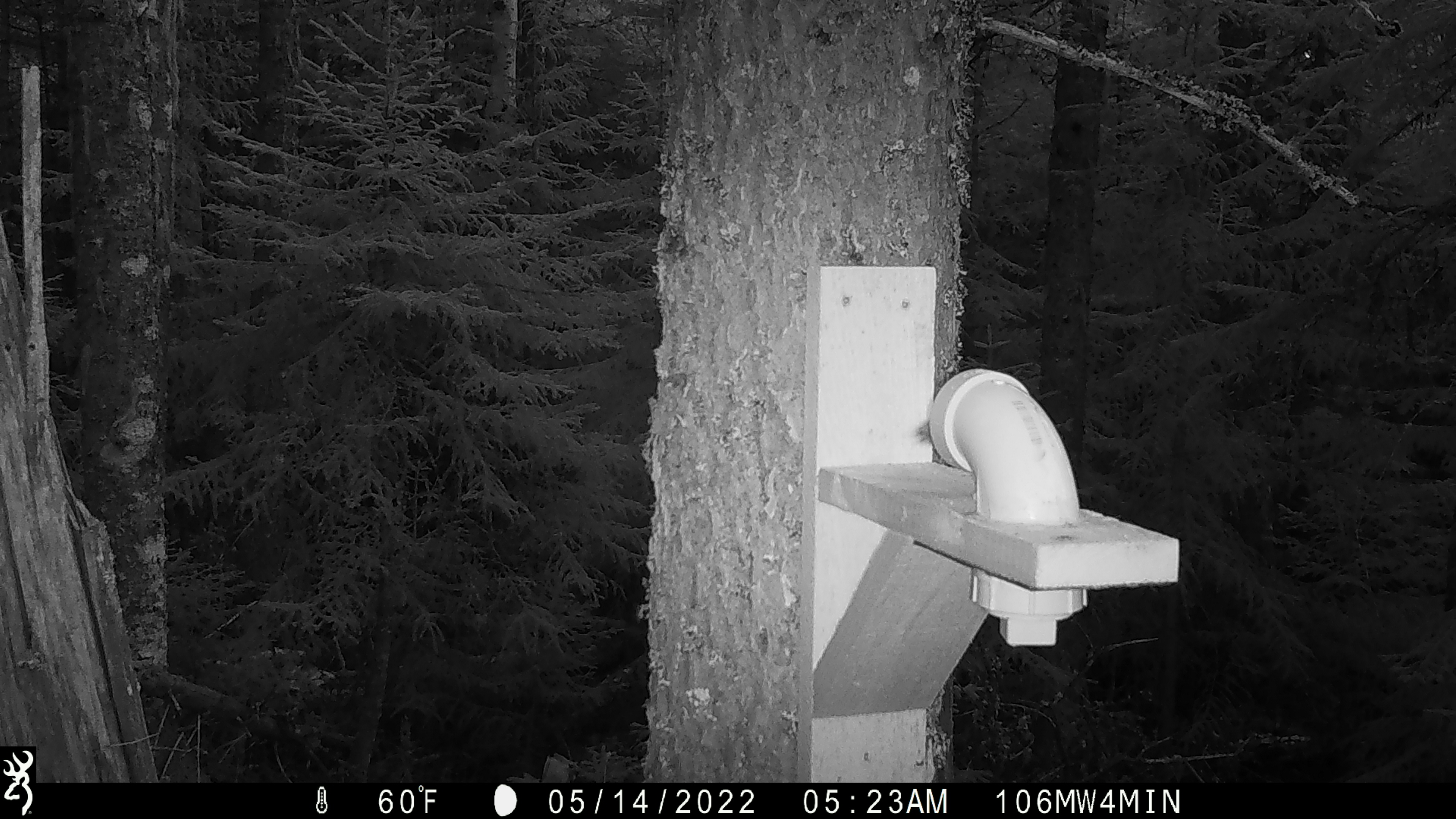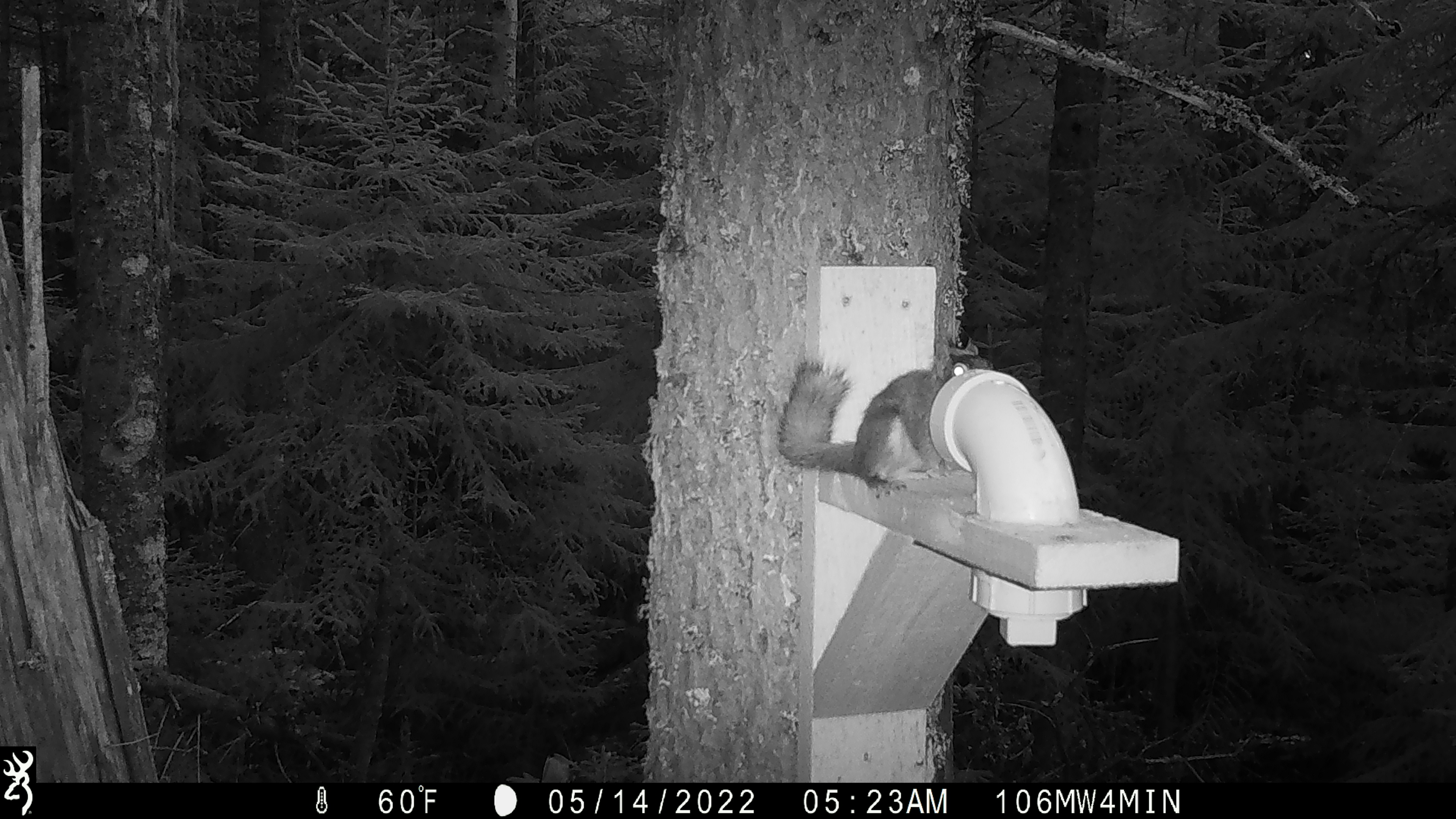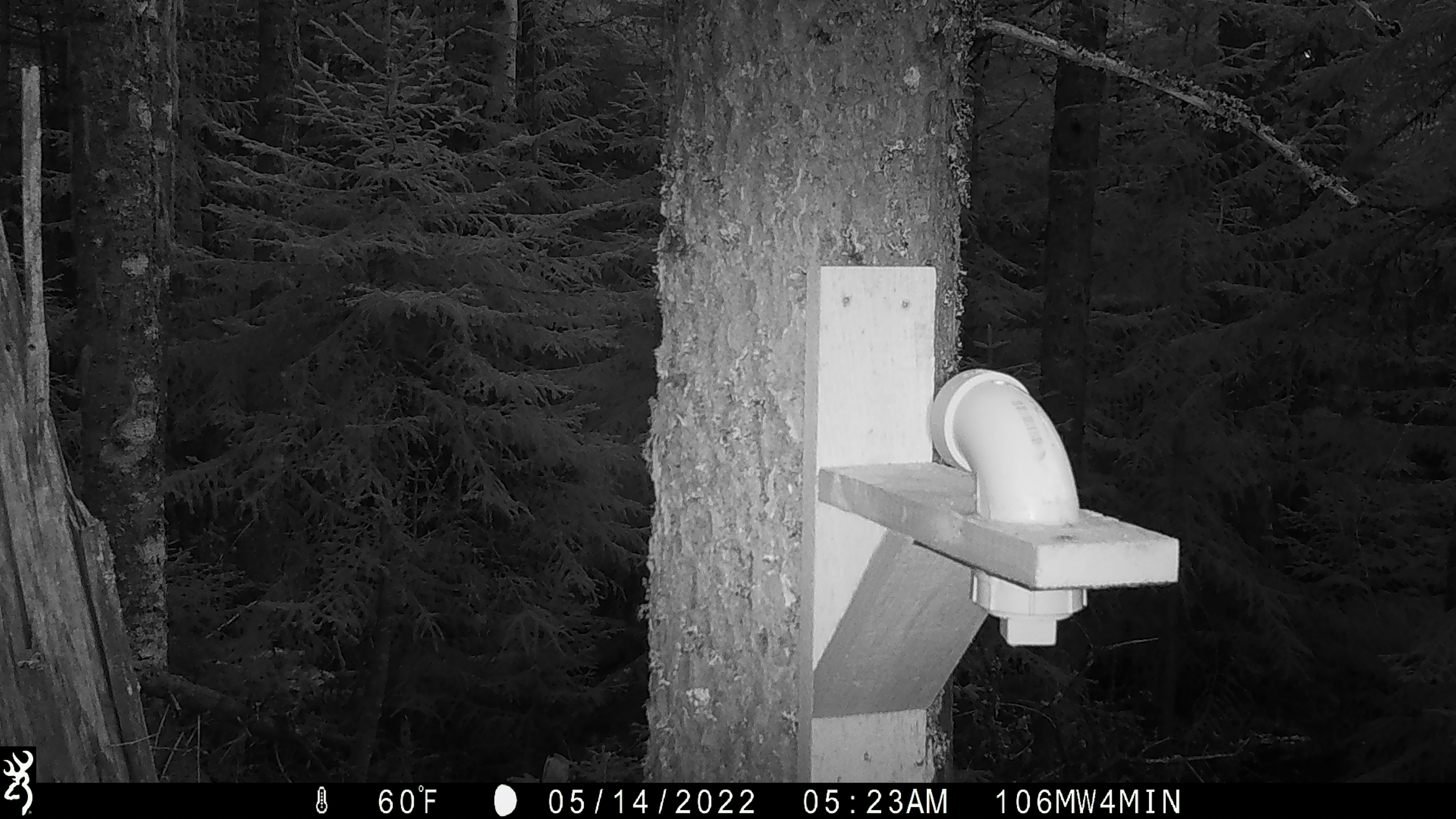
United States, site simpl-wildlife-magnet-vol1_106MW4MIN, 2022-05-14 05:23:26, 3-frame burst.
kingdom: Animalia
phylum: Chordata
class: Mammalia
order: Rodentia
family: Sciuridae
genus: Tamiasciurus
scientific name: Tamiasciurus hudsonicus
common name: red squirrel